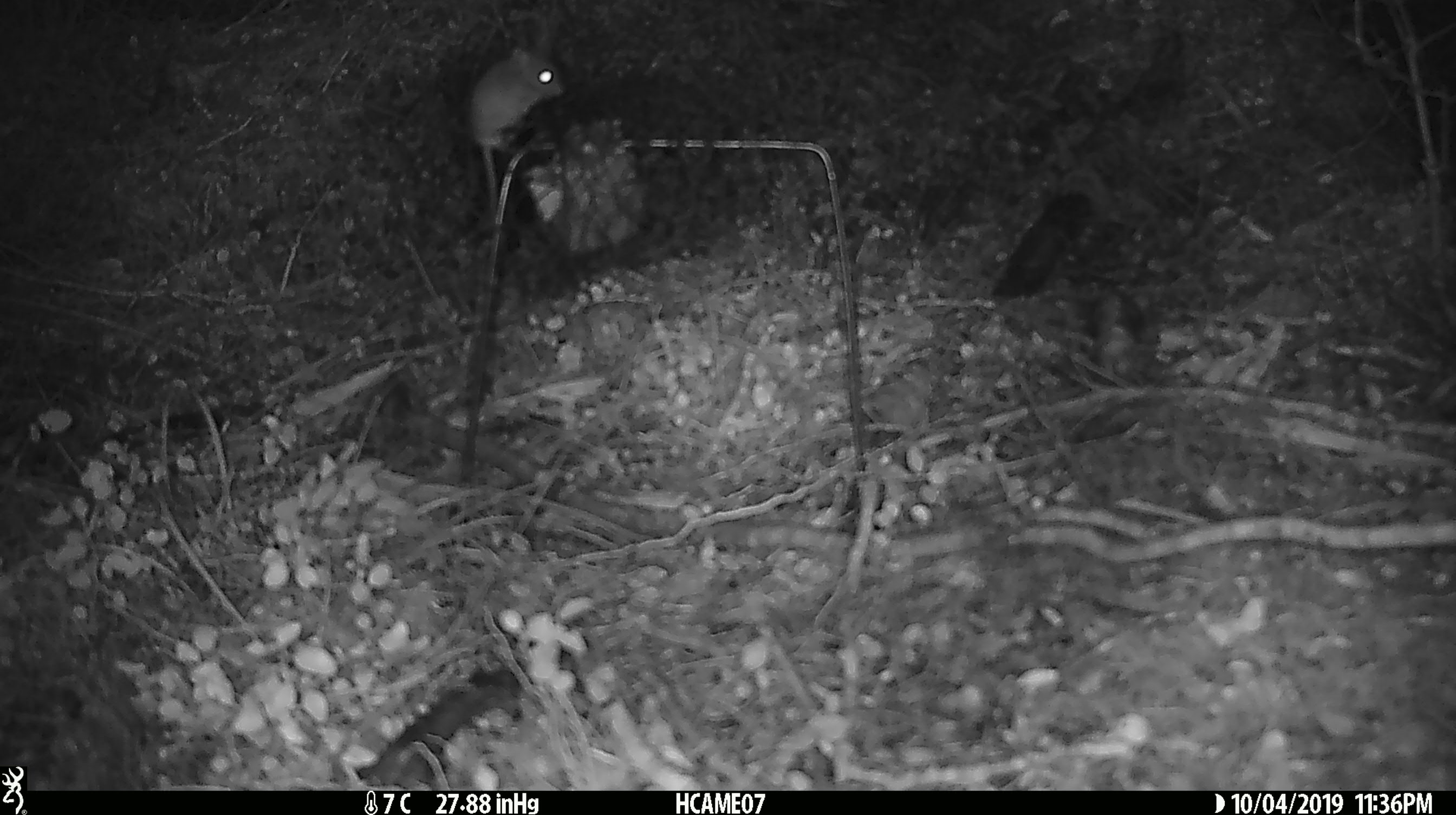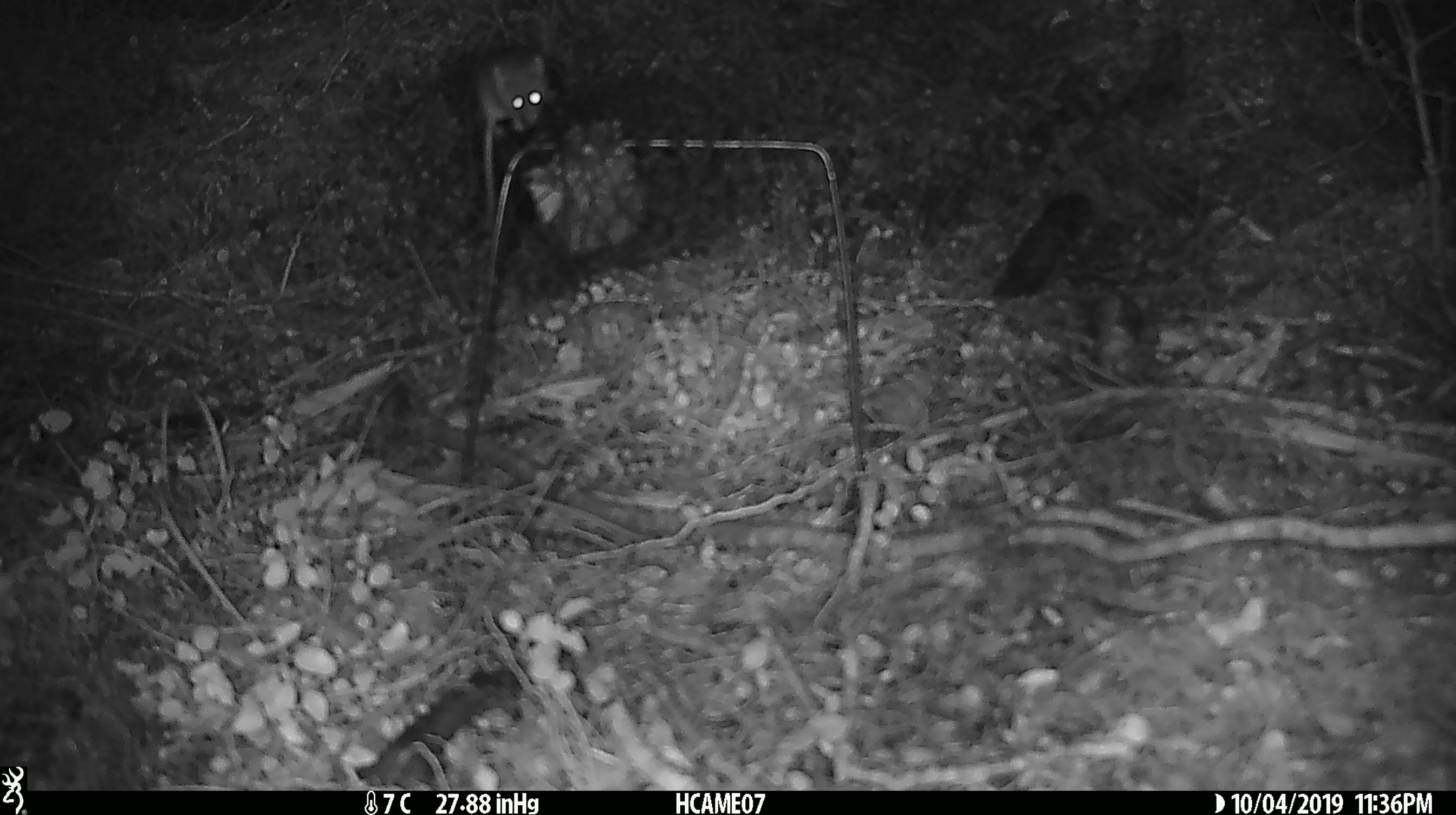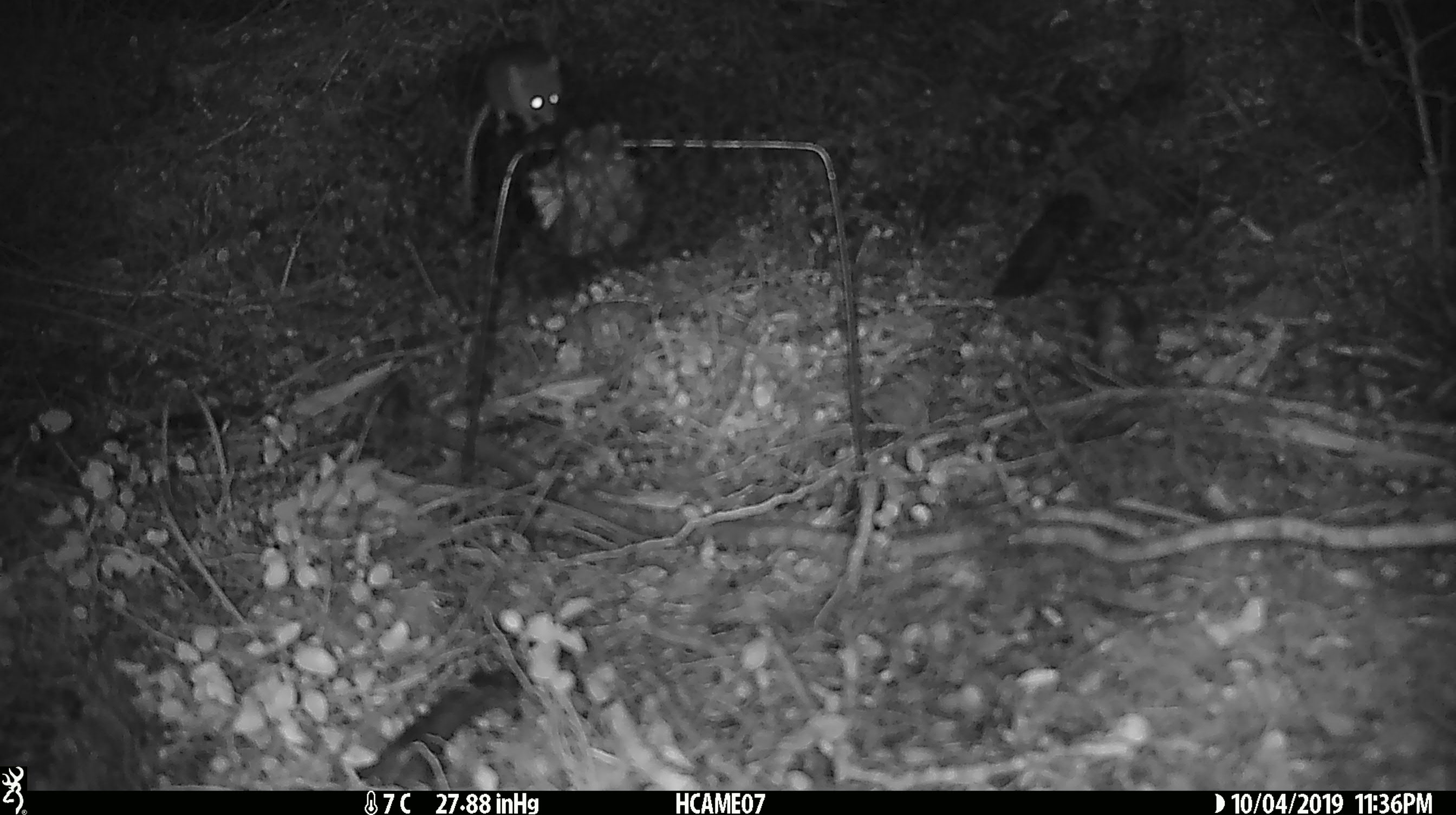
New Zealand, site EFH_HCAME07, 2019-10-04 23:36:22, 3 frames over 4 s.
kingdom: Animalia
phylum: Chordata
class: Mammalia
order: Rodentia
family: Muridae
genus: Mus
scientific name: Mus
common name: mouse